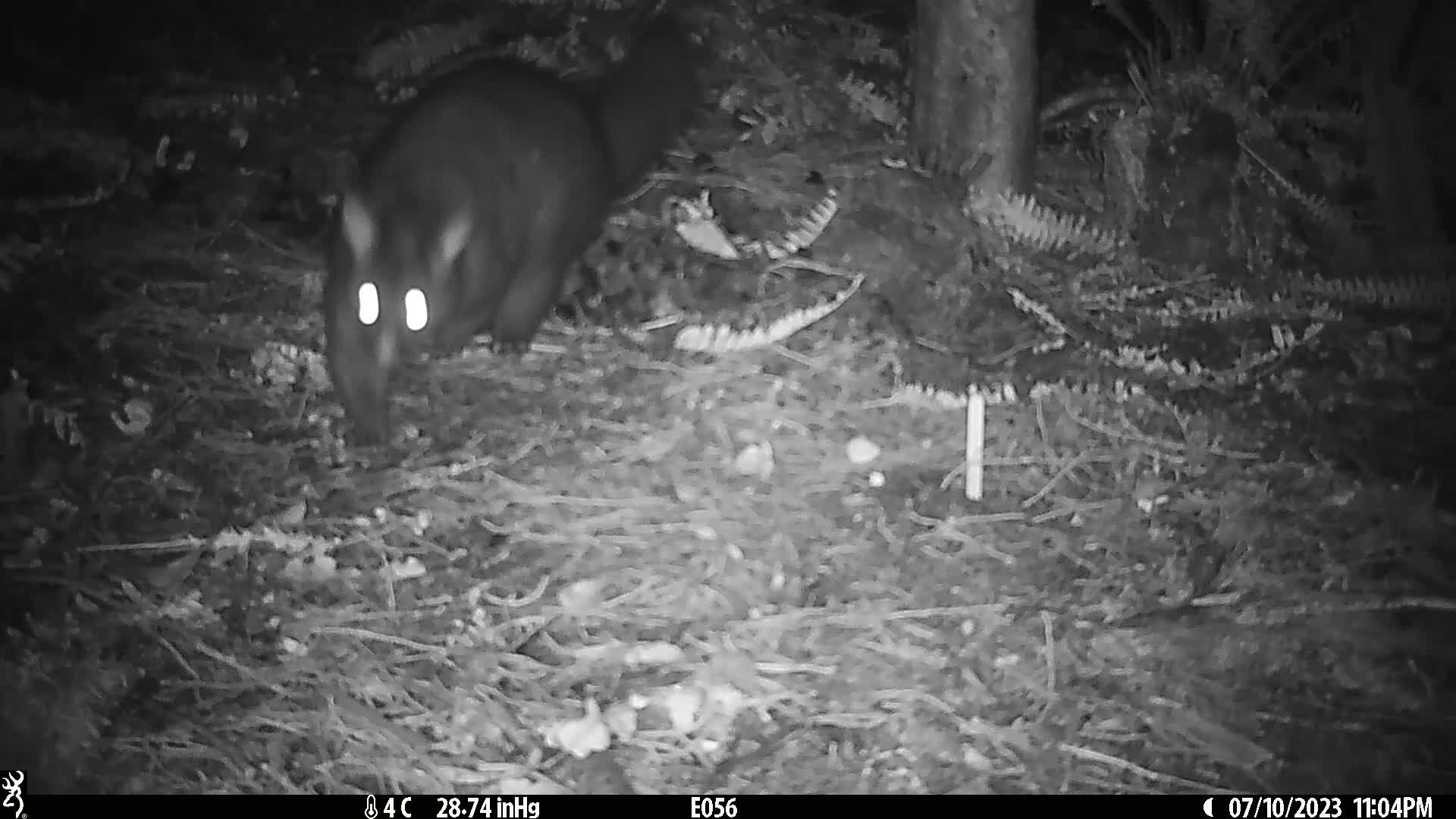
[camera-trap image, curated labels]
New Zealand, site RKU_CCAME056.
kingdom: Animalia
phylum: Chordata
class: Mammalia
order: Diprotodontia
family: Phalangeridae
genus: Trichosurus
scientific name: Trichosurus vulpecula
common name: common brushtail possum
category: possum